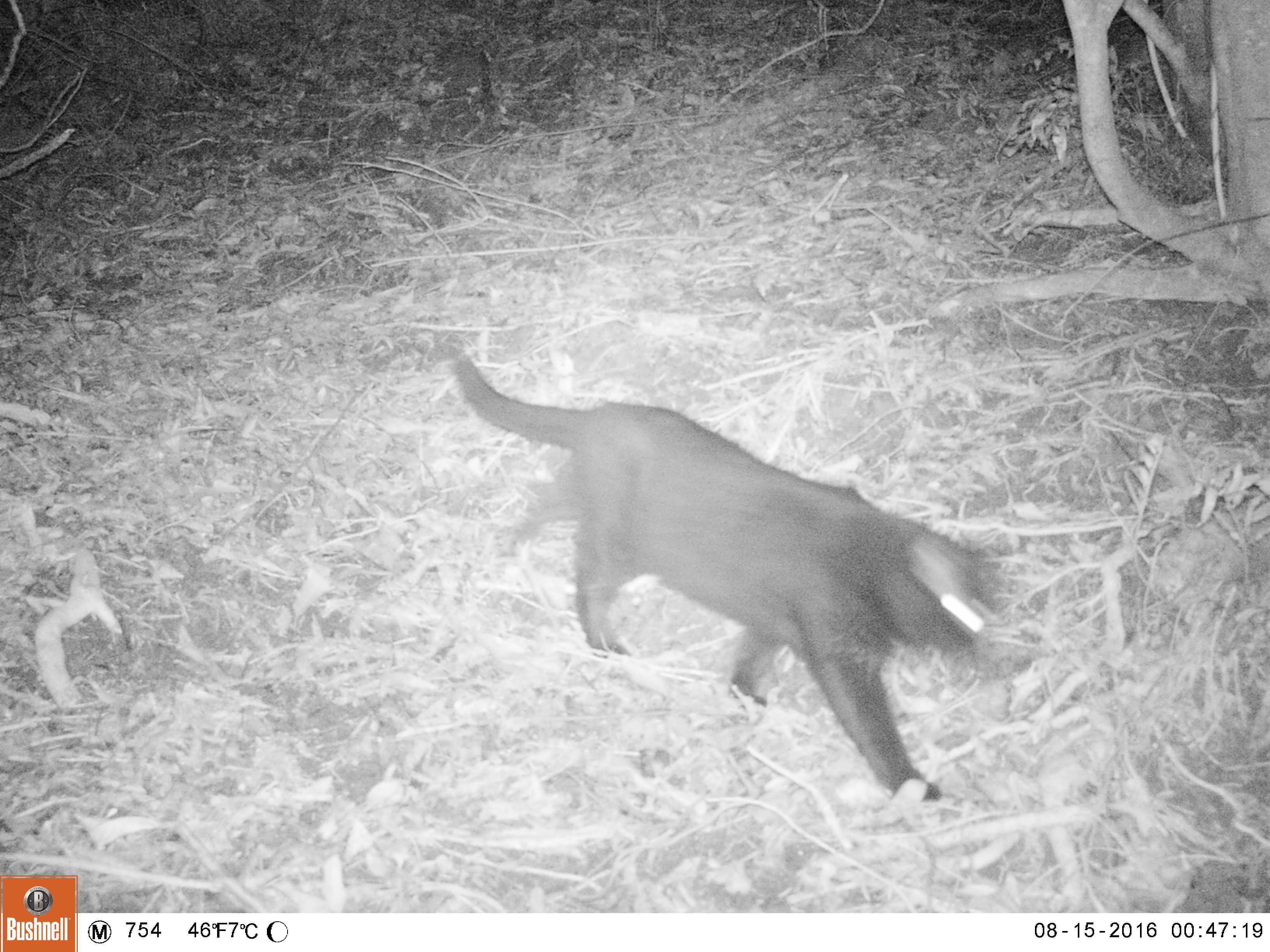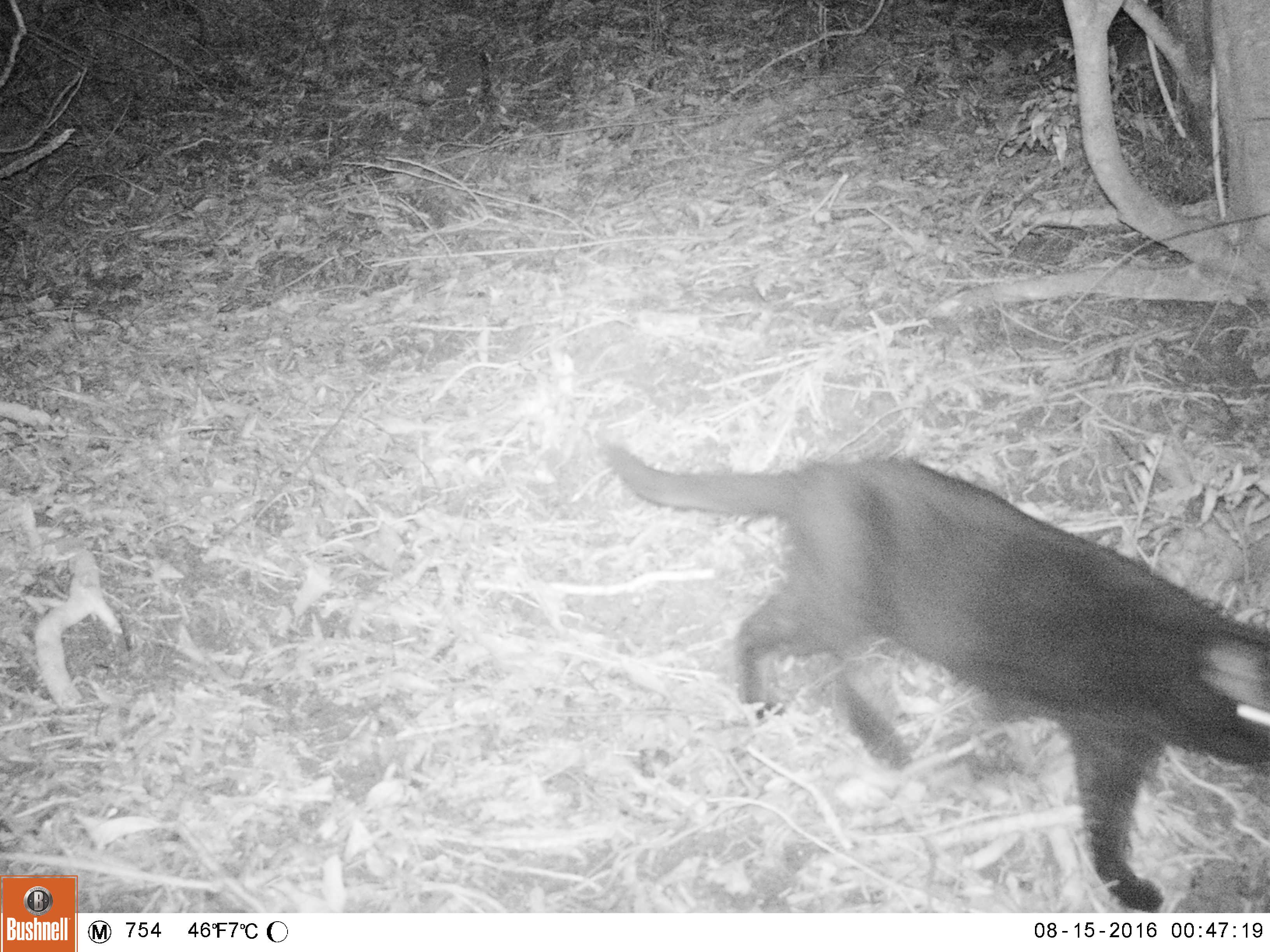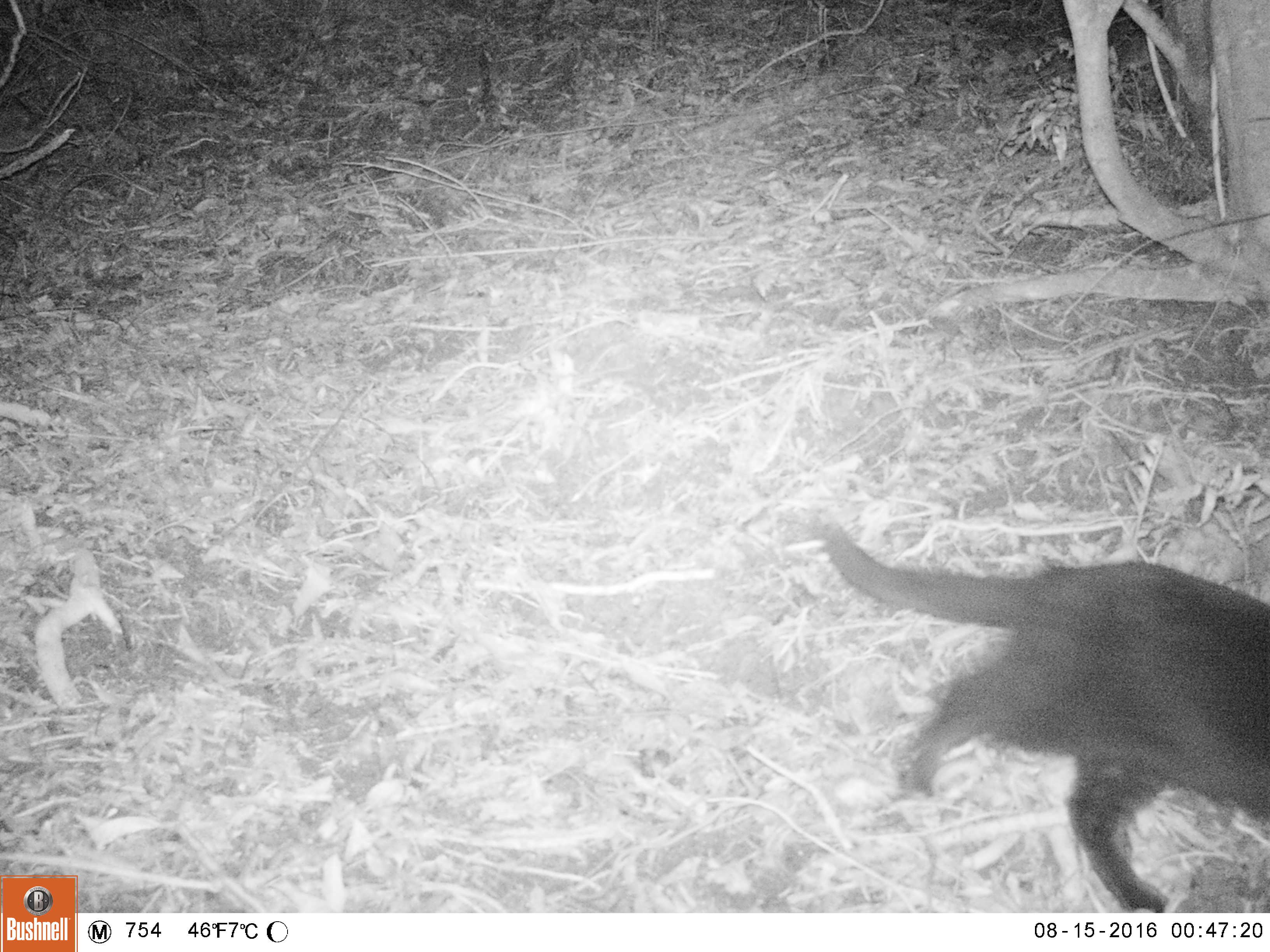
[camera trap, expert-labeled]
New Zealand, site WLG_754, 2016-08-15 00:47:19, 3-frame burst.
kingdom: Animalia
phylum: Chordata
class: Mammalia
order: Carnivora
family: Felidae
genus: Felis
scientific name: Felis catus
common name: domestic cat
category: cat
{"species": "cat (domestic cat) (Felis catus)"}